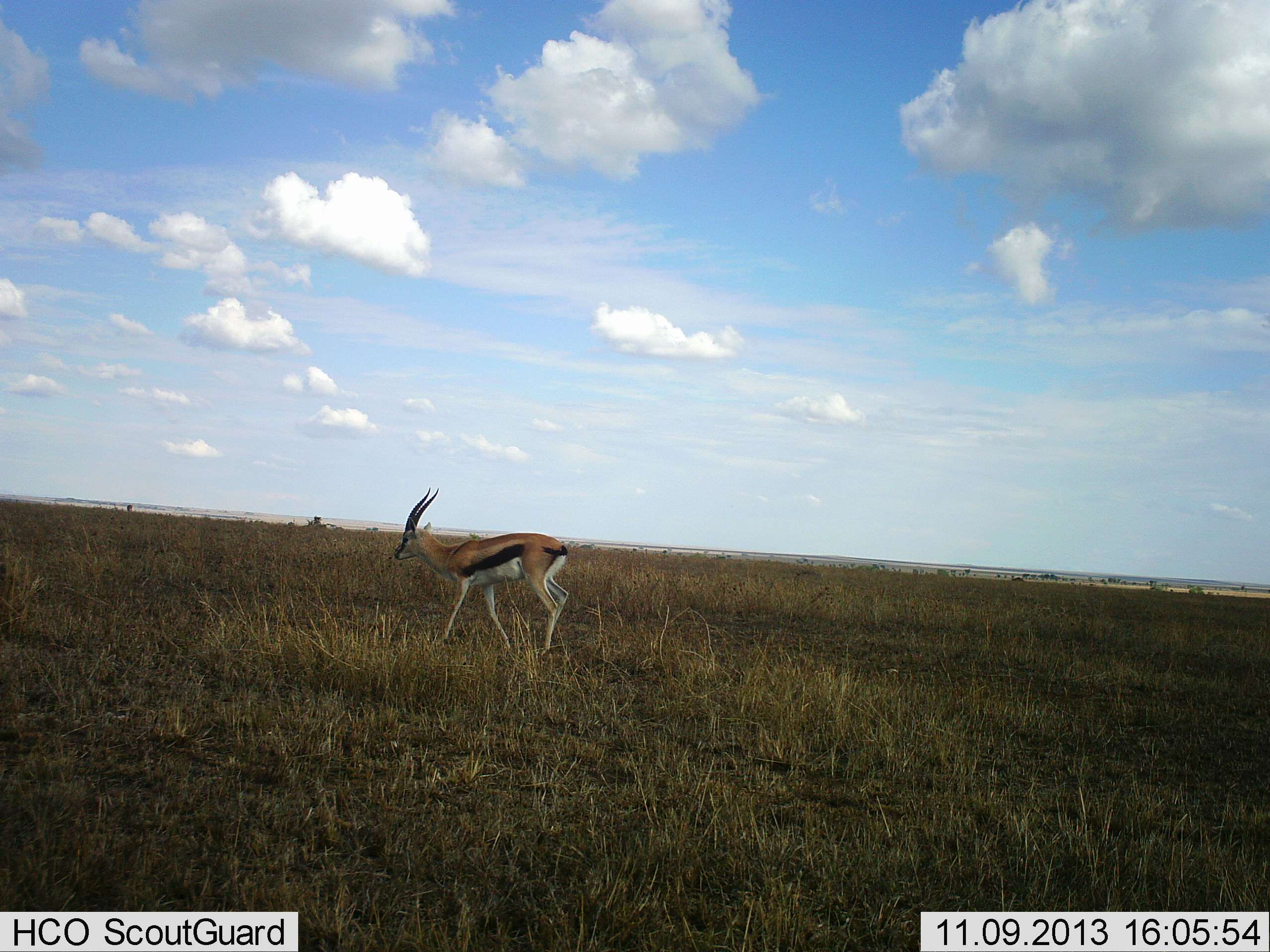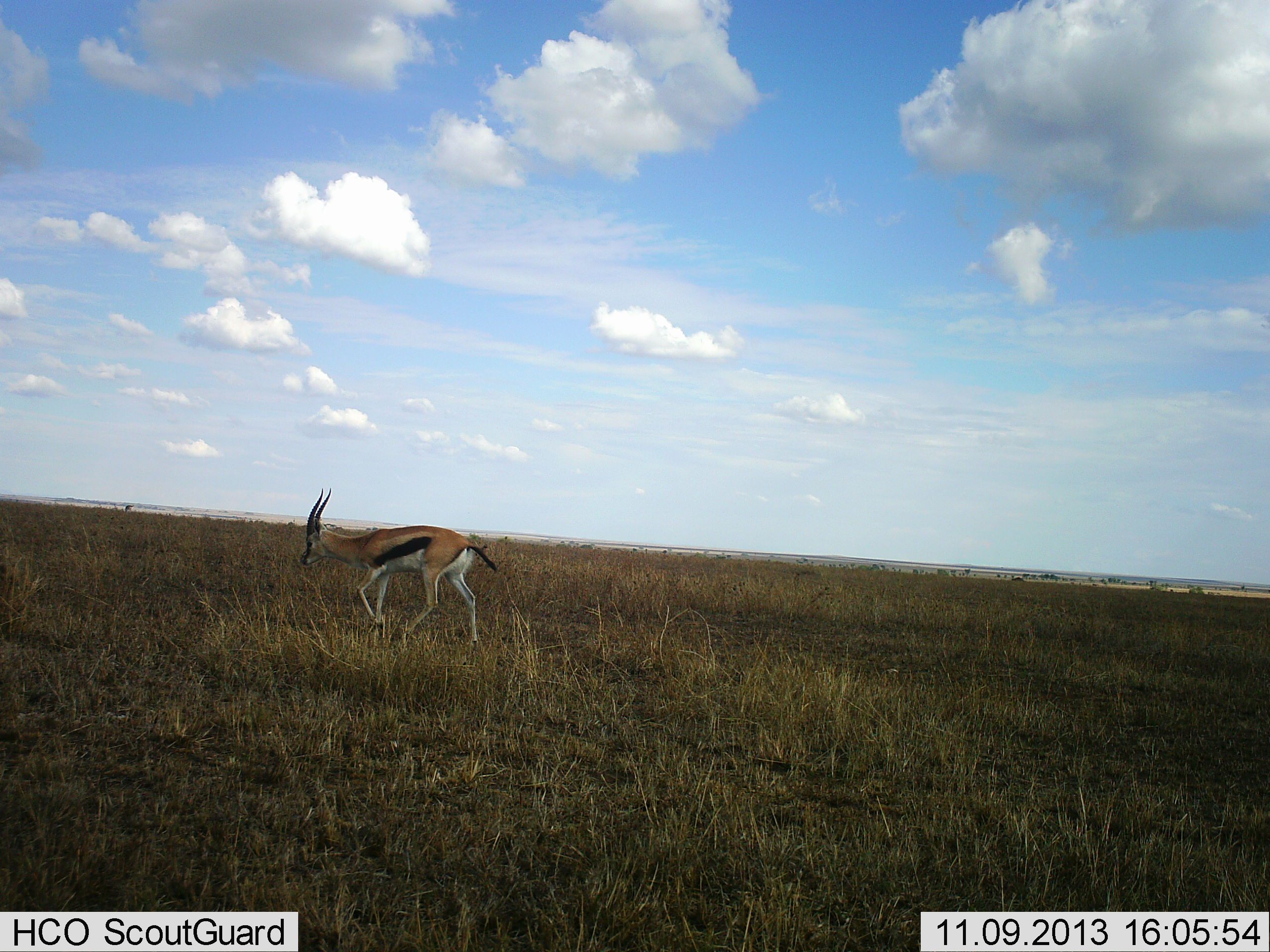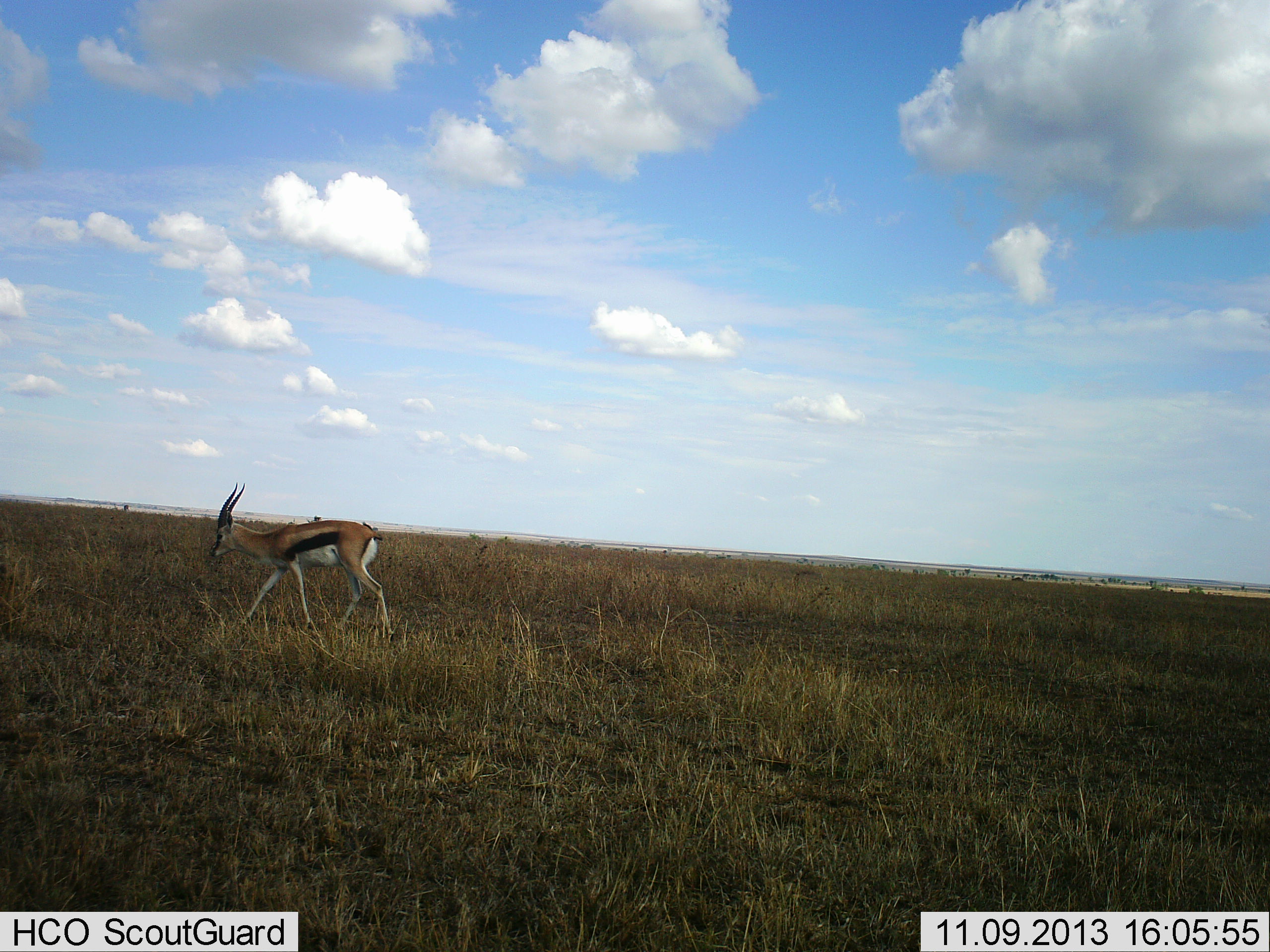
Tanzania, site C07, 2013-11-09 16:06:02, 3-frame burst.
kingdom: Animalia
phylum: Chordata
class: Mammalia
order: Artiodactyla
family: Bovidae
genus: Eudorcas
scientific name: Eudorcas thomsonii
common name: thomson's gazelle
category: gazellethomsons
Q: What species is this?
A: Gazellethomsons (thomson's gazelle) (Eudorcas thomsonii).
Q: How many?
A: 1.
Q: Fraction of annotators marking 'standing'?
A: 20%.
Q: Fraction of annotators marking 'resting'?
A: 0%.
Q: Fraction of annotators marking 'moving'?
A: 90%.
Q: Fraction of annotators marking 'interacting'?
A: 0%.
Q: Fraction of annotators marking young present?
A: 0%.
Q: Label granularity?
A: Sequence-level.